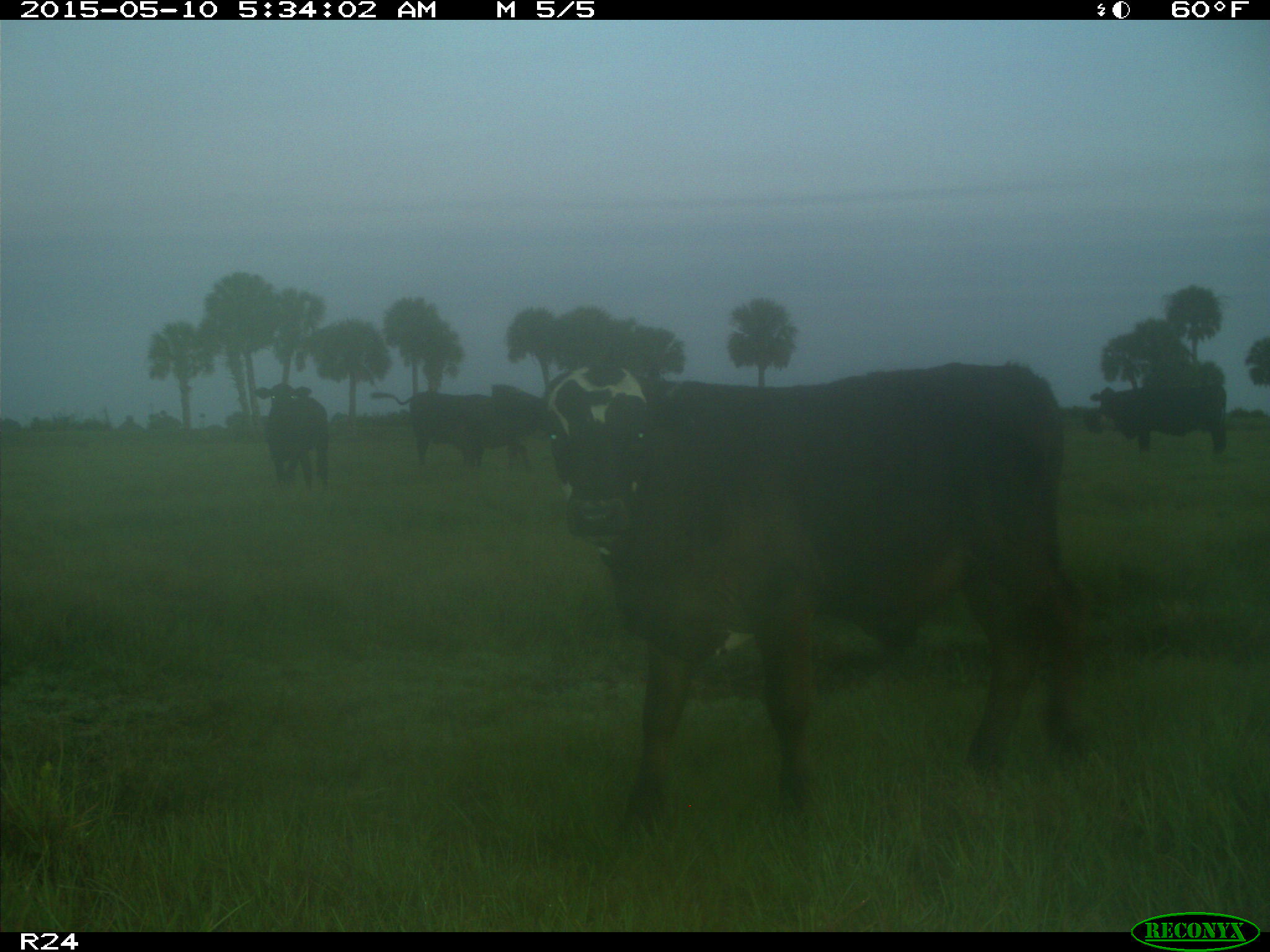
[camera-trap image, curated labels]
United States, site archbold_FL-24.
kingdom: Animalia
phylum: Chordata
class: Mammalia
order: Artiodactyla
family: Bovidae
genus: Bos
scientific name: Bos taurus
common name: domestic cow